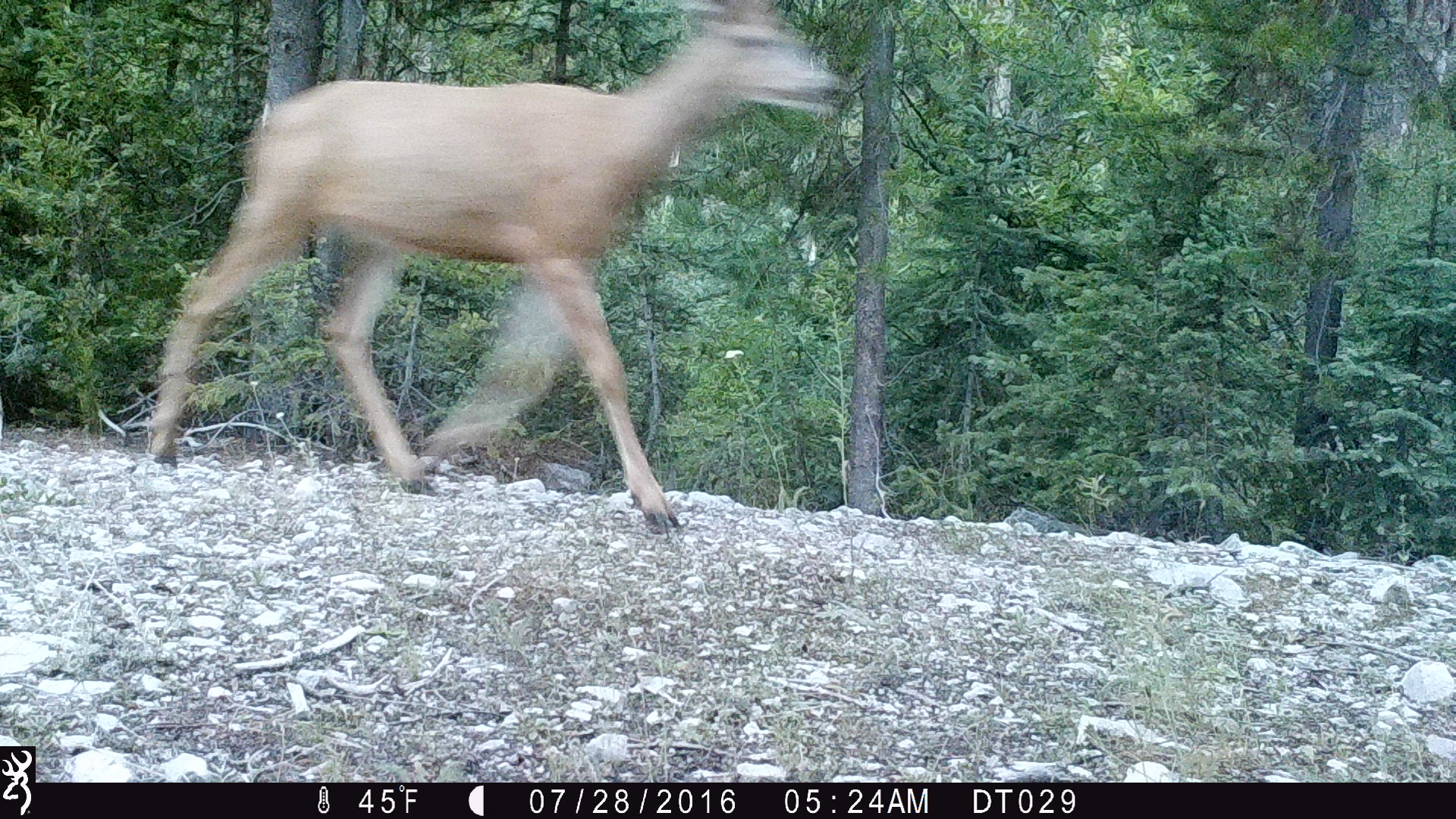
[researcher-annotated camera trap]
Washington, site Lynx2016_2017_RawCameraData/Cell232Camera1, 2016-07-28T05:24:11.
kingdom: Animalia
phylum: Chordata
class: Mammalia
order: Artiodactyla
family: Cervidae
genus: Odocoileus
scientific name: Odocoileus hemionus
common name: mule deer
Odocoileus hemionus (mule deer). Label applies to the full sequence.